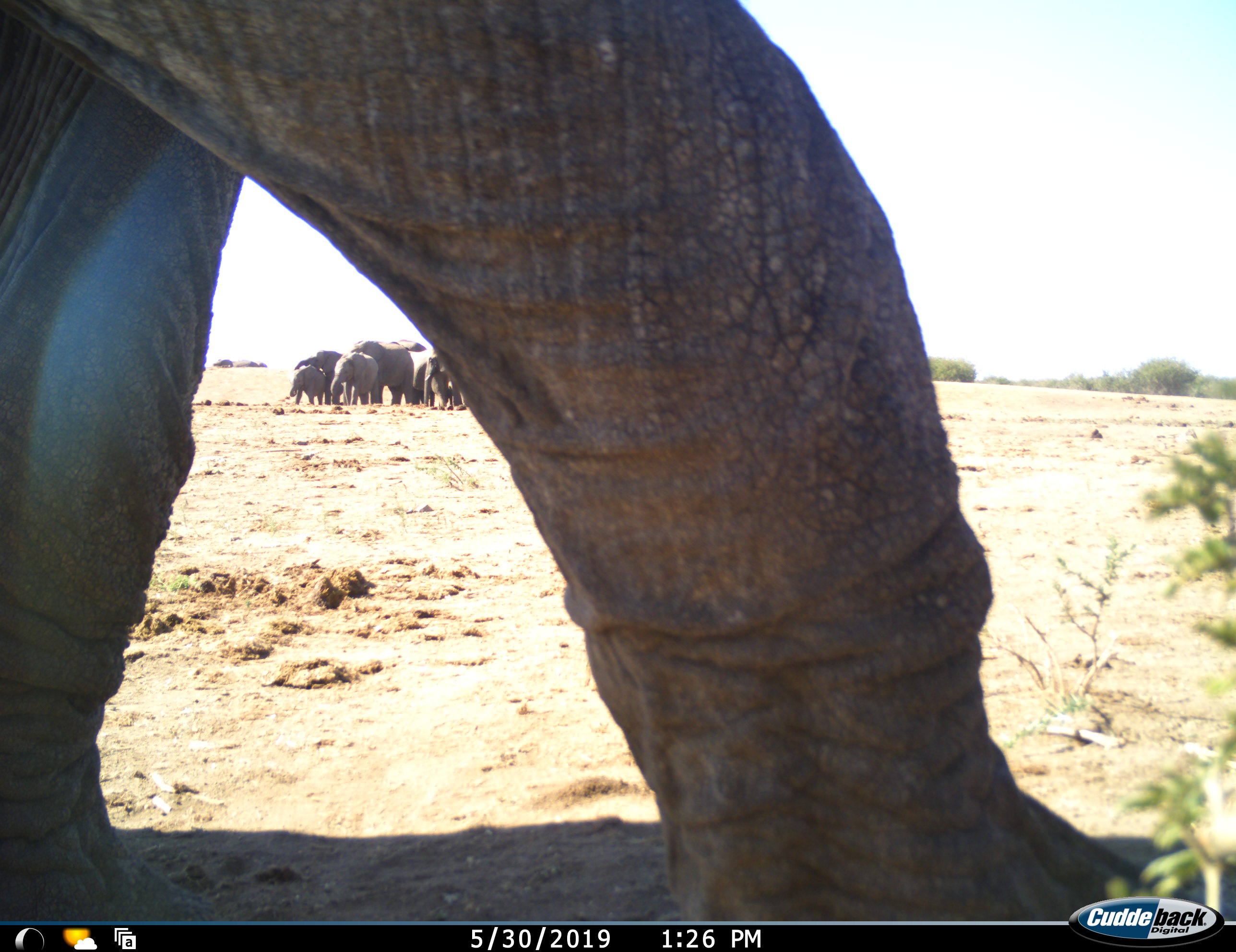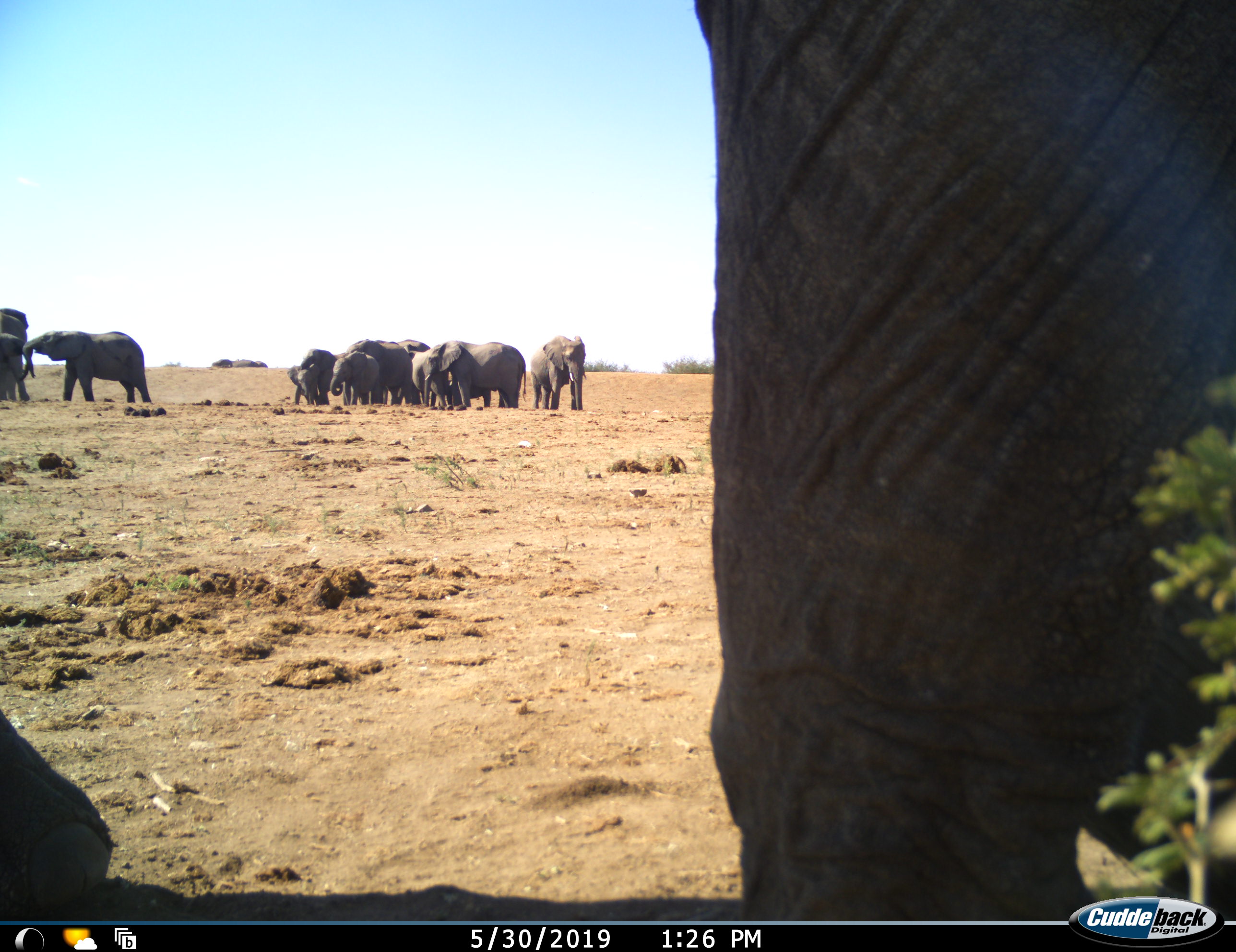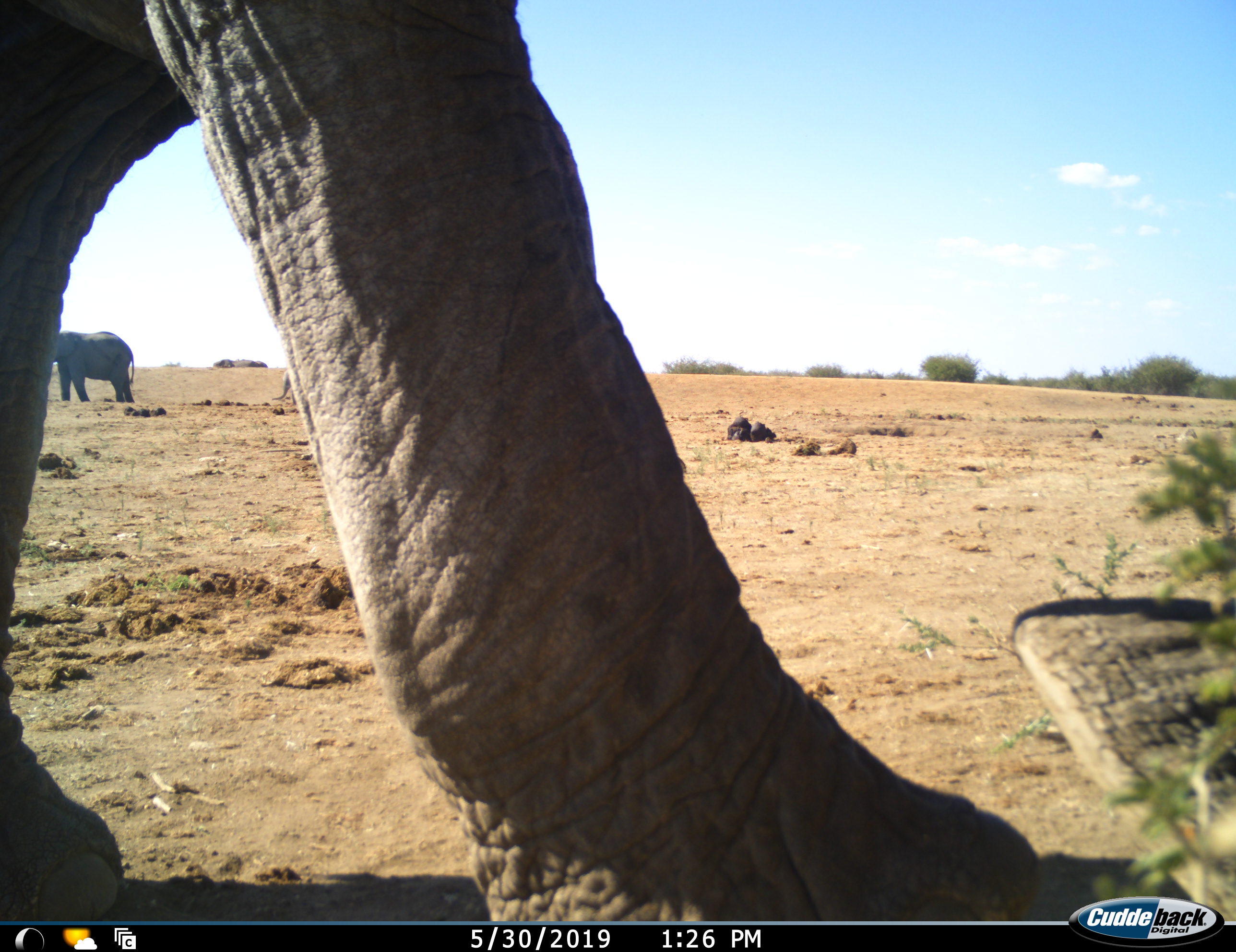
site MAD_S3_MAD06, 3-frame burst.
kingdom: Animalia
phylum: Chordata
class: Mammalia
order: Proboscidea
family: Elephantidae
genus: Loxodonta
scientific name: Loxodonta africana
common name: african bush elephant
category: elephant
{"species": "elephant (african bush elephant) (Loxodonta africana)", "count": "11-50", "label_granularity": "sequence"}